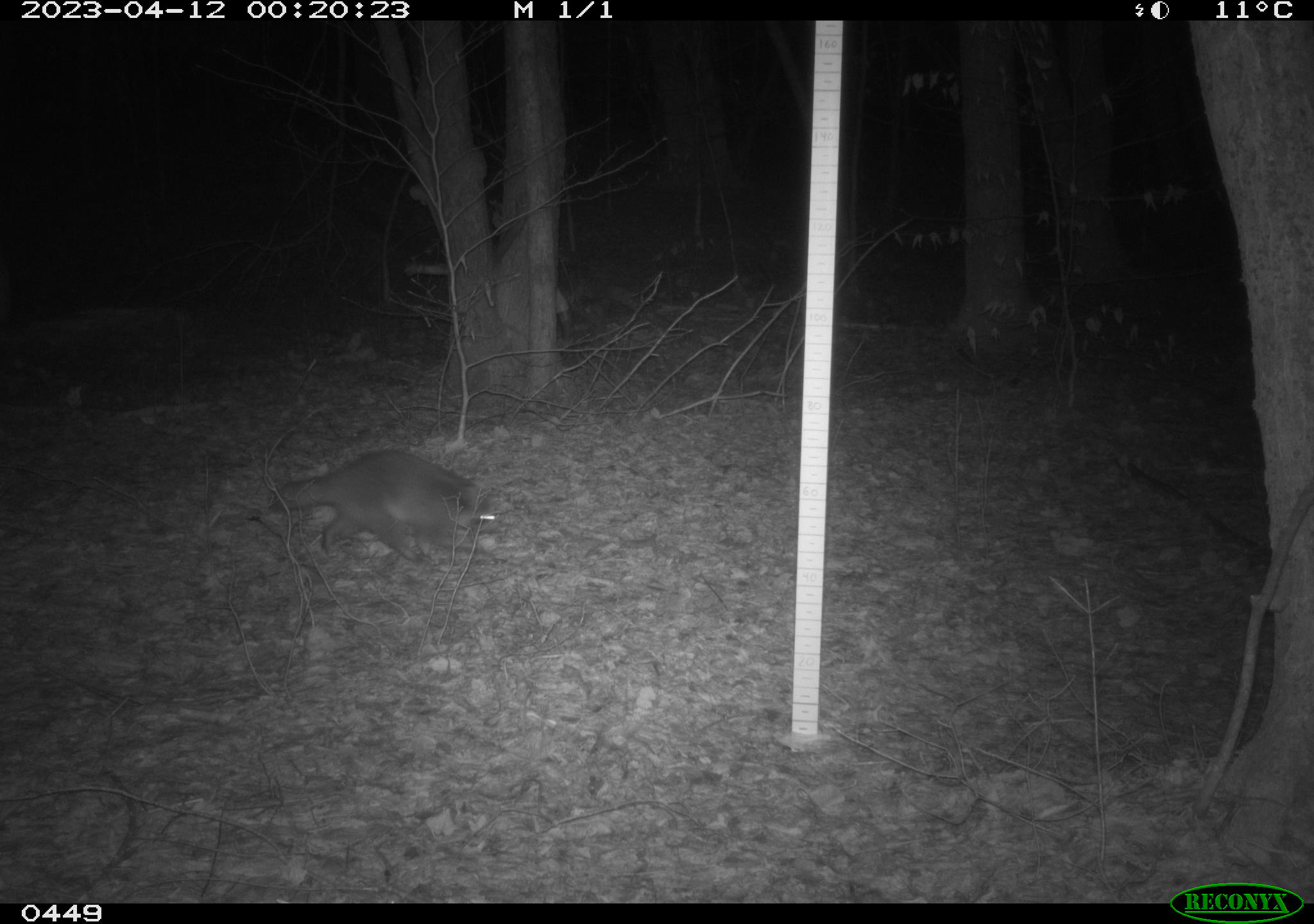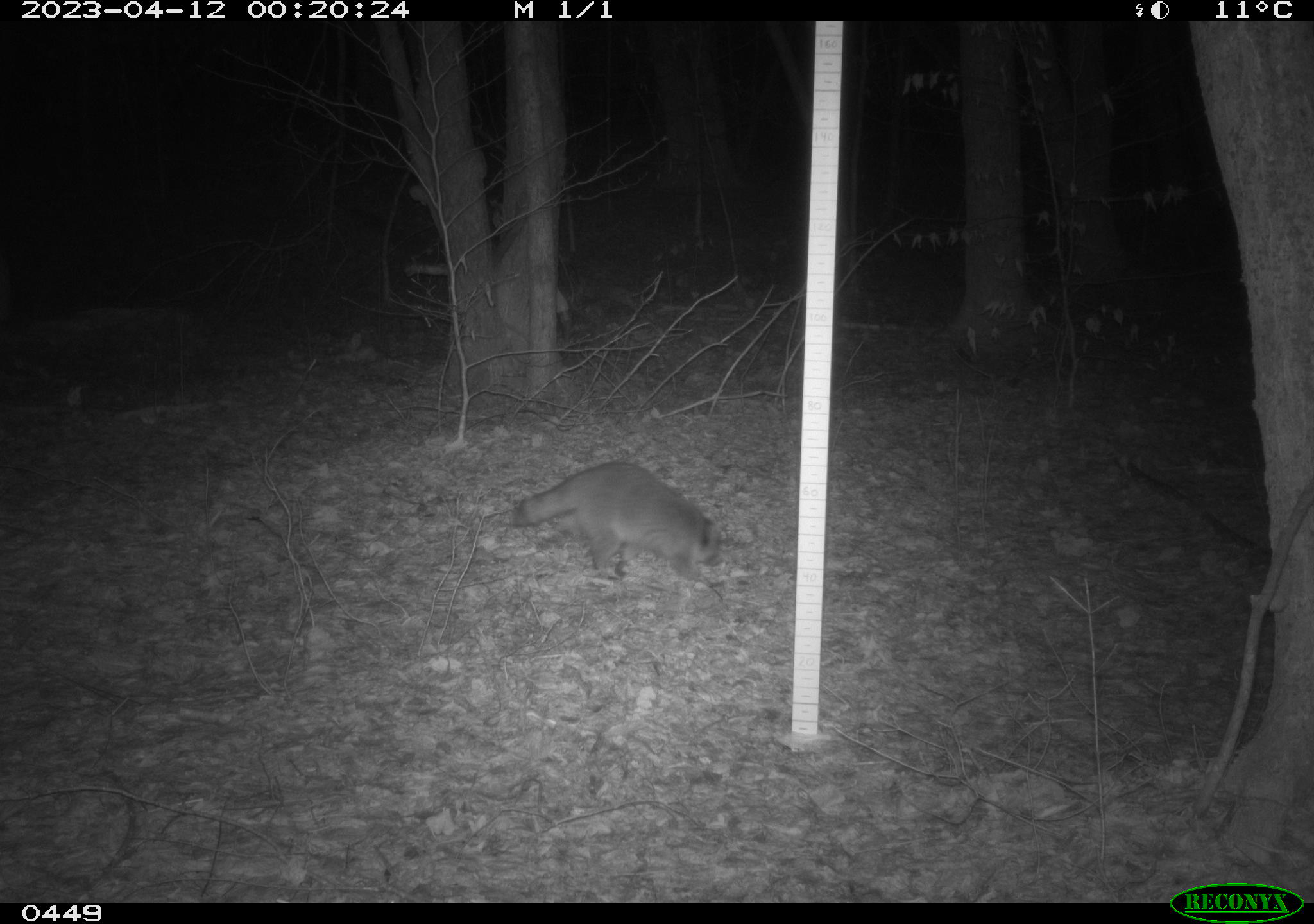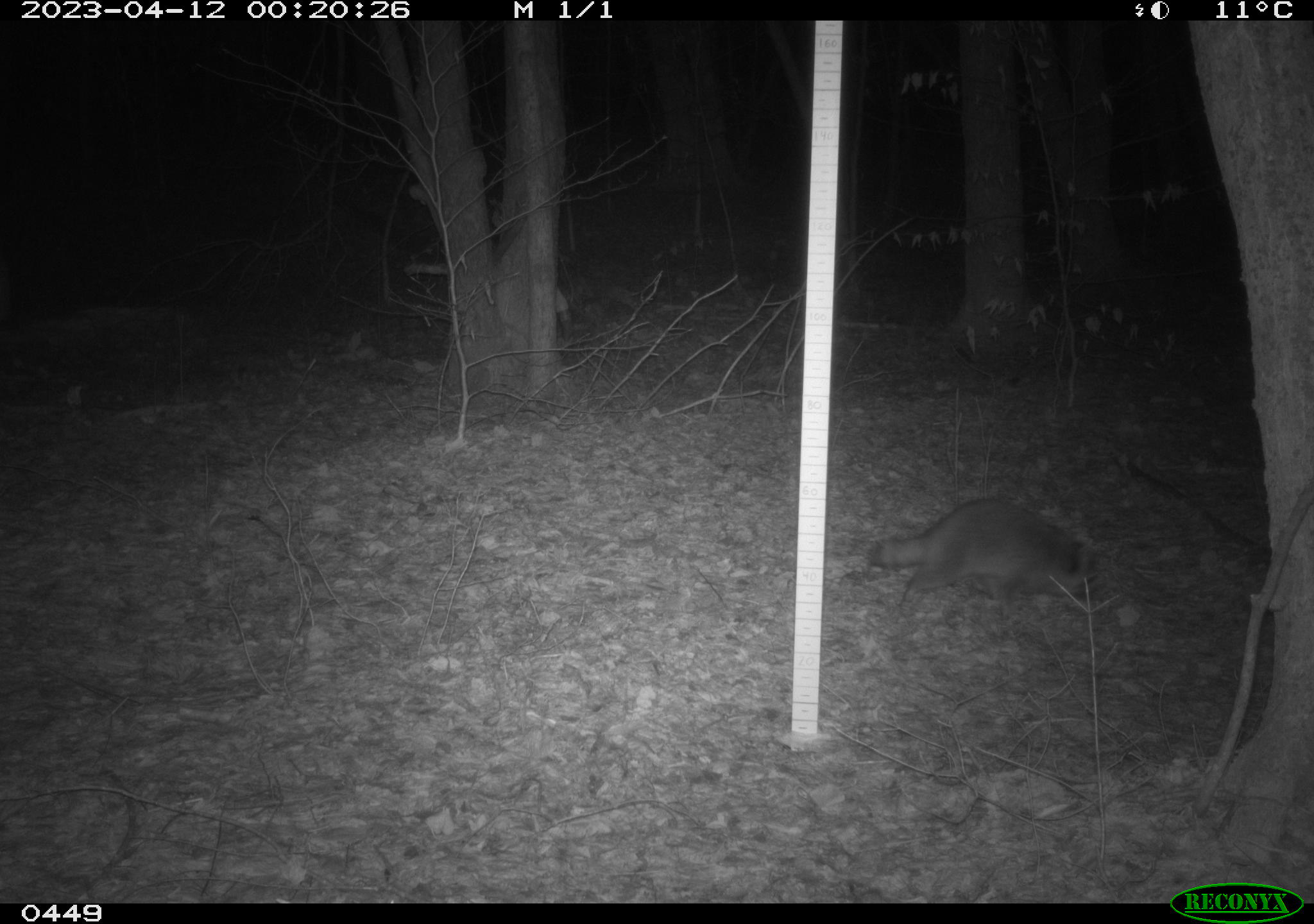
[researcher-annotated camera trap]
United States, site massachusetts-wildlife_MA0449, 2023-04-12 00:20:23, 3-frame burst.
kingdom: Animalia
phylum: Chordata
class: Mammalia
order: Carnivora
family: Procyonidae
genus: Procyon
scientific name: Procyon lotor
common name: raccoon